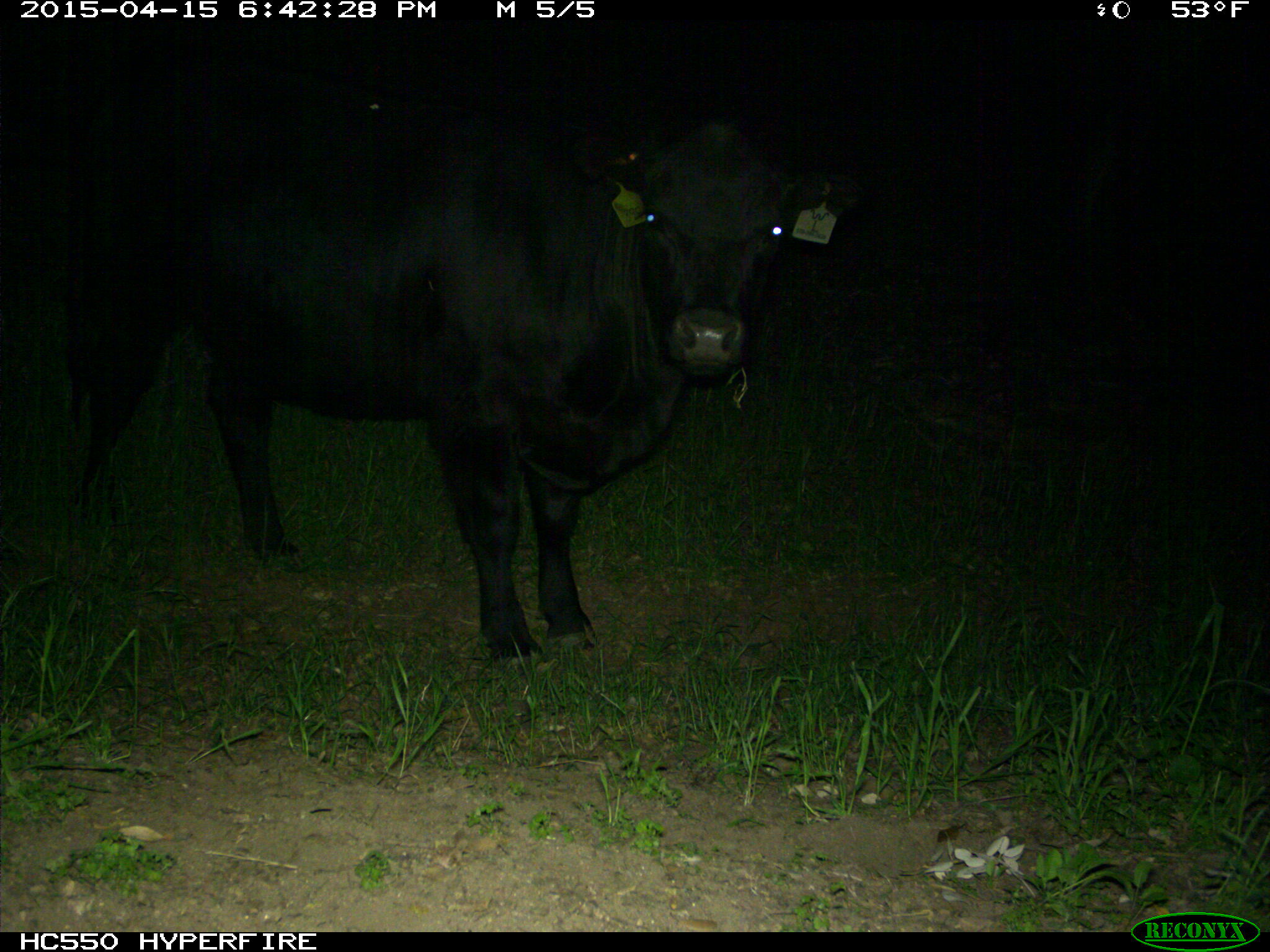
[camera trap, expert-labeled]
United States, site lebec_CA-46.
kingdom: Animalia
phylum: Chordata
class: Mammalia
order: Artiodactyla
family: Bovidae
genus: Bos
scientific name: Bos taurus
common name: domestic cow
Bos taurus (domestic cow).